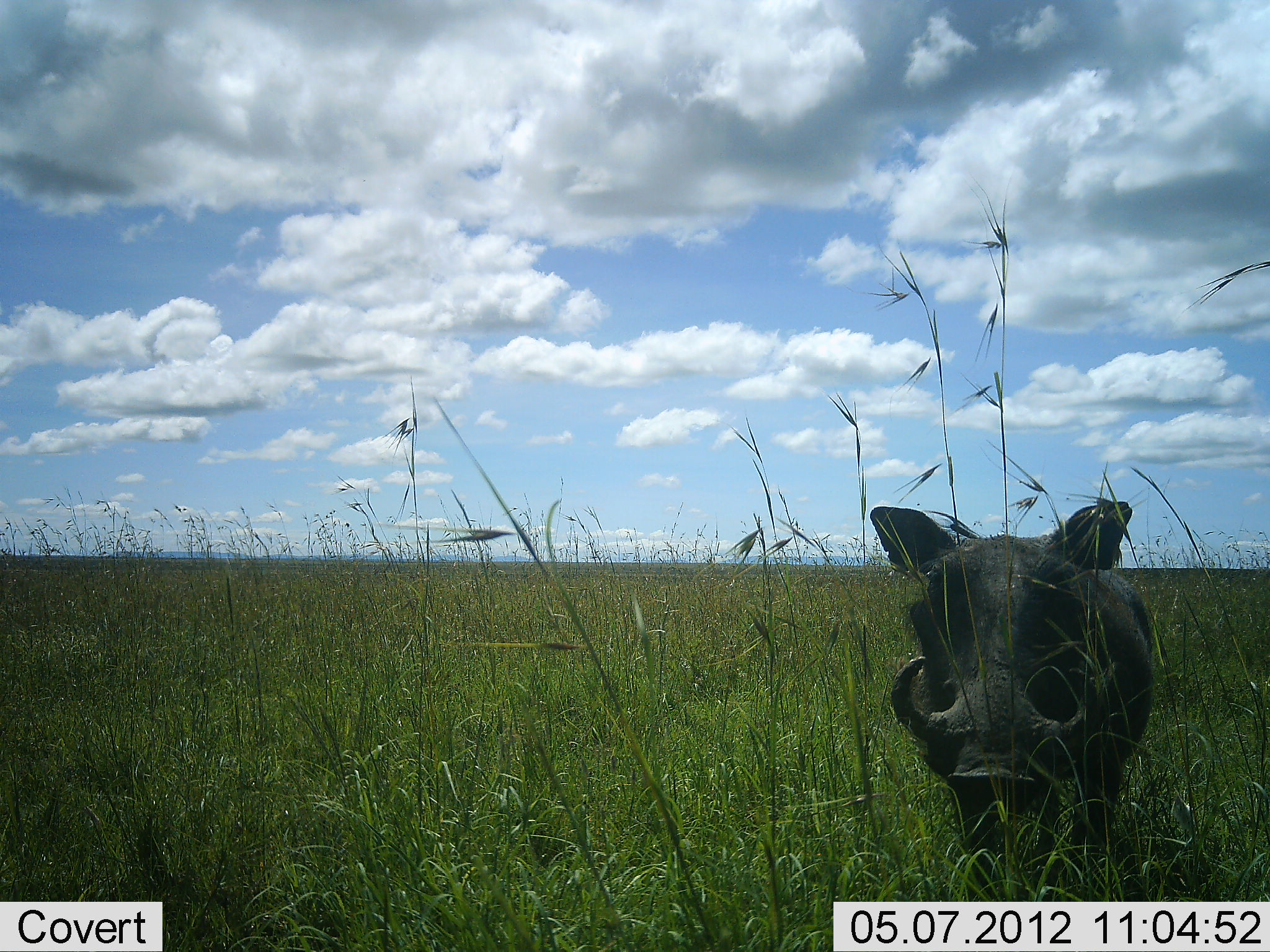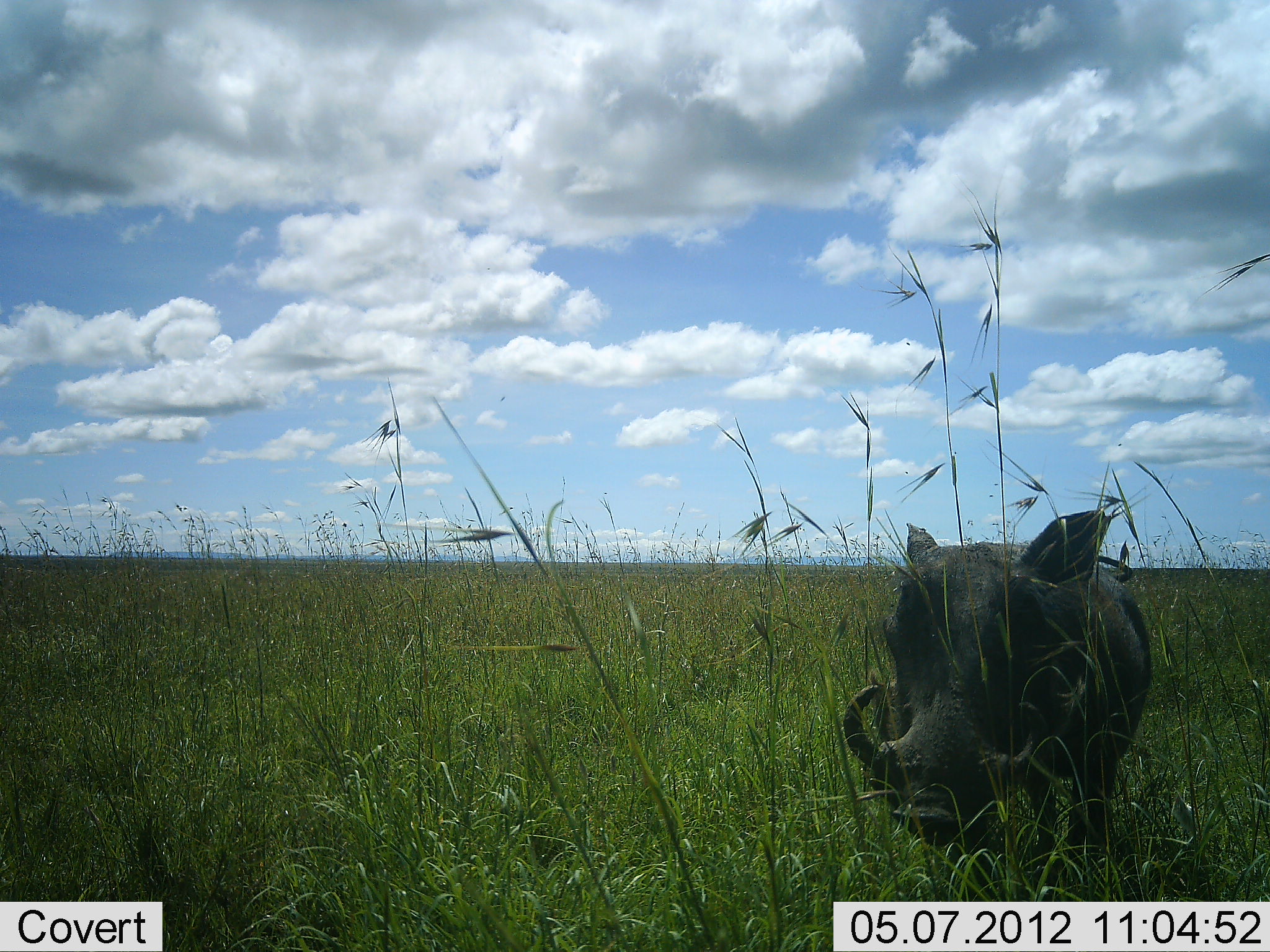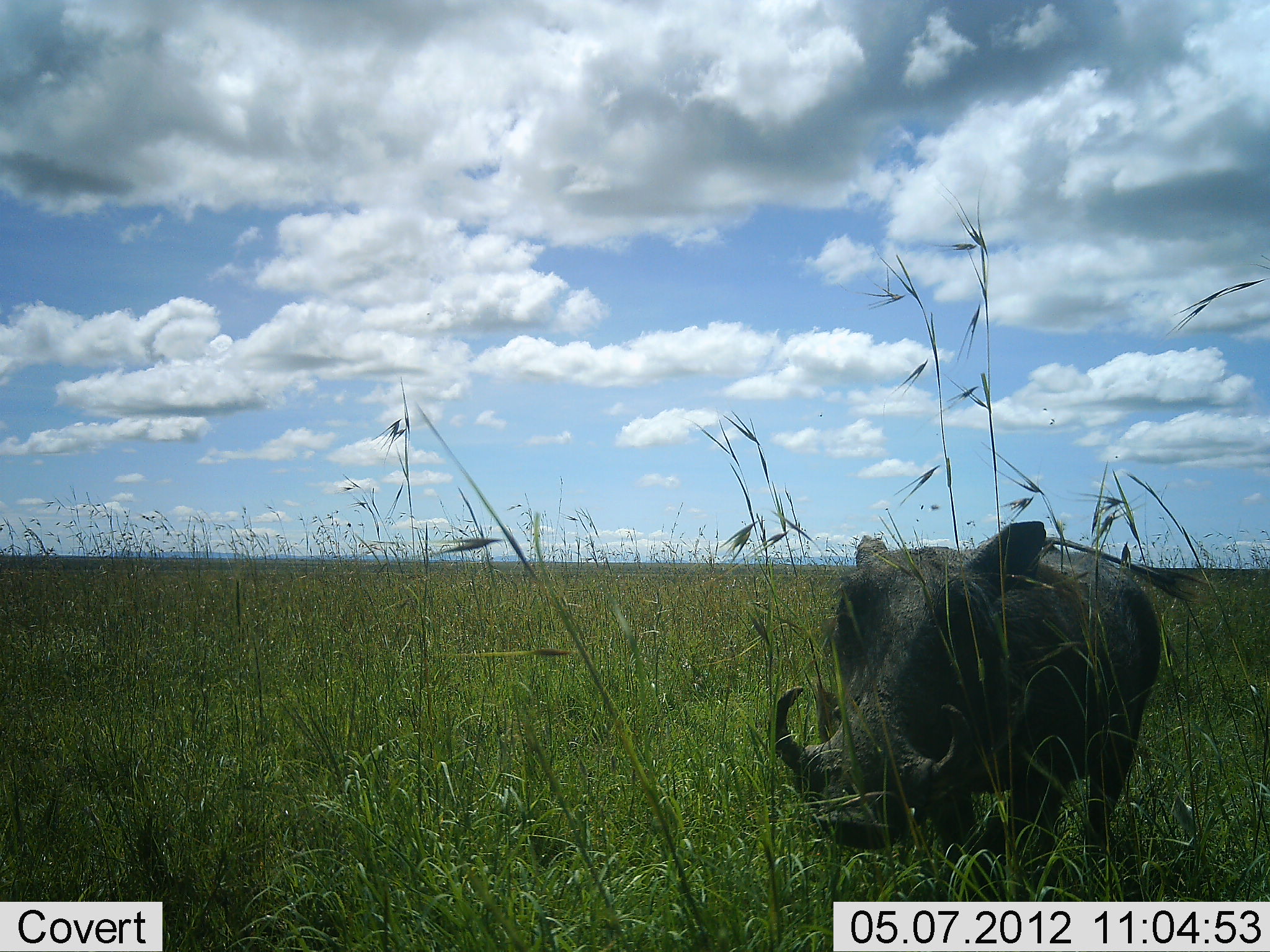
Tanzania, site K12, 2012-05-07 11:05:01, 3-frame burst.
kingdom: Animalia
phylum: Chordata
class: Mammalia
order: Artiodactyla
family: Suidae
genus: Phacochoerus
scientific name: Phacochoerus africanus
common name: warthog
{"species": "warthog (Phacochoerus africanus)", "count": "1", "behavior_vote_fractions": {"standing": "63%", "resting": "0%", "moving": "41%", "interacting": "0%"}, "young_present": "0%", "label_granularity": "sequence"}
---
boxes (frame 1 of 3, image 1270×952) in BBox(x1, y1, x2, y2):
animal: BBox(867, 493, 1156, 914)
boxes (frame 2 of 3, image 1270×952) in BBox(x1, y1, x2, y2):
animal: BBox(839, 507, 1153, 911)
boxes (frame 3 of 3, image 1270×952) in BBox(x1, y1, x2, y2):
animal: BBox(767, 517, 1203, 902)